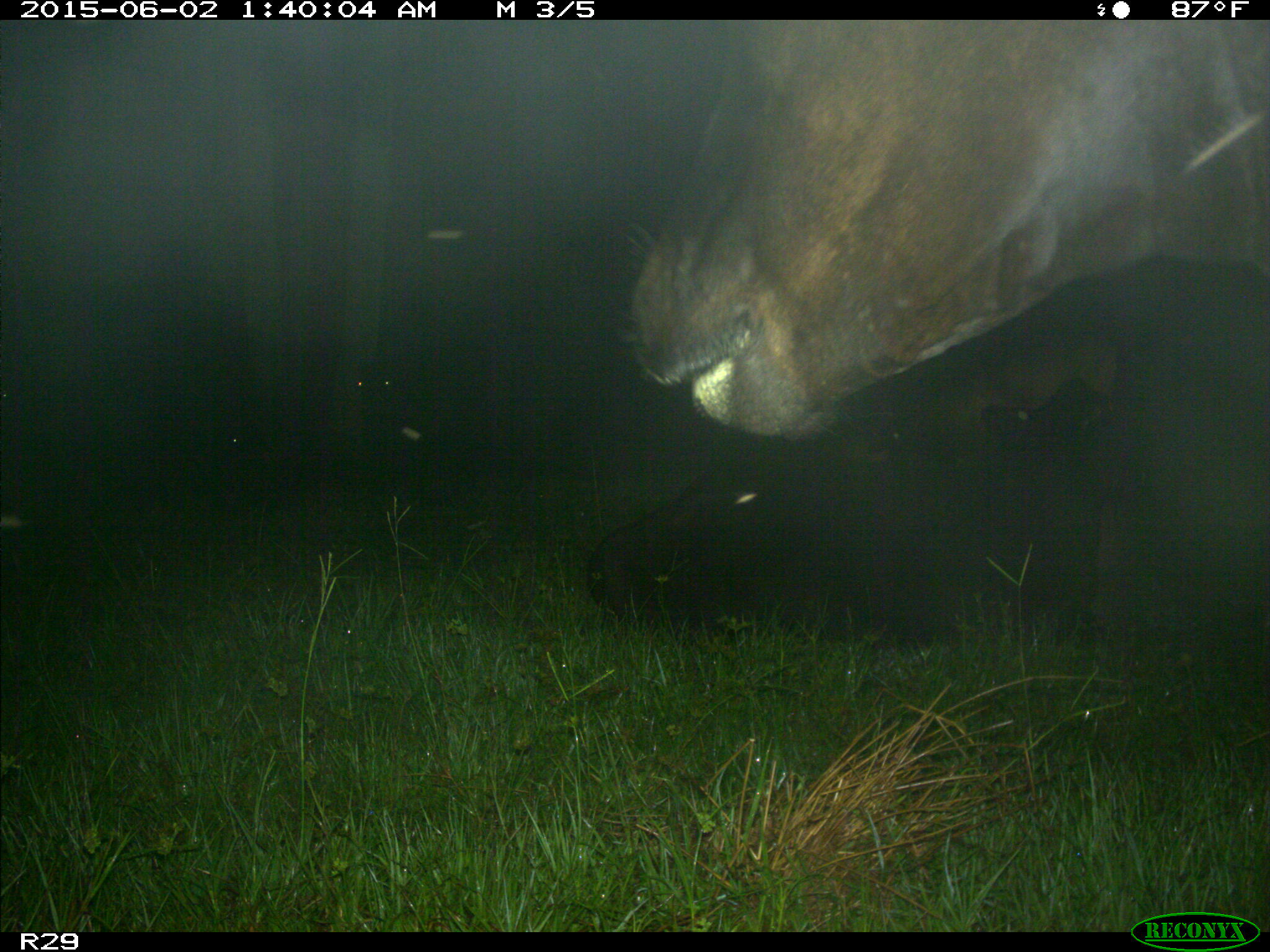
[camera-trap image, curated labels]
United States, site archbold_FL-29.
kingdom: Animalia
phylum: Chordata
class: Mammalia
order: Artiodactyla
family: Bovidae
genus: Bos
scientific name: Bos taurus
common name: domestic cow